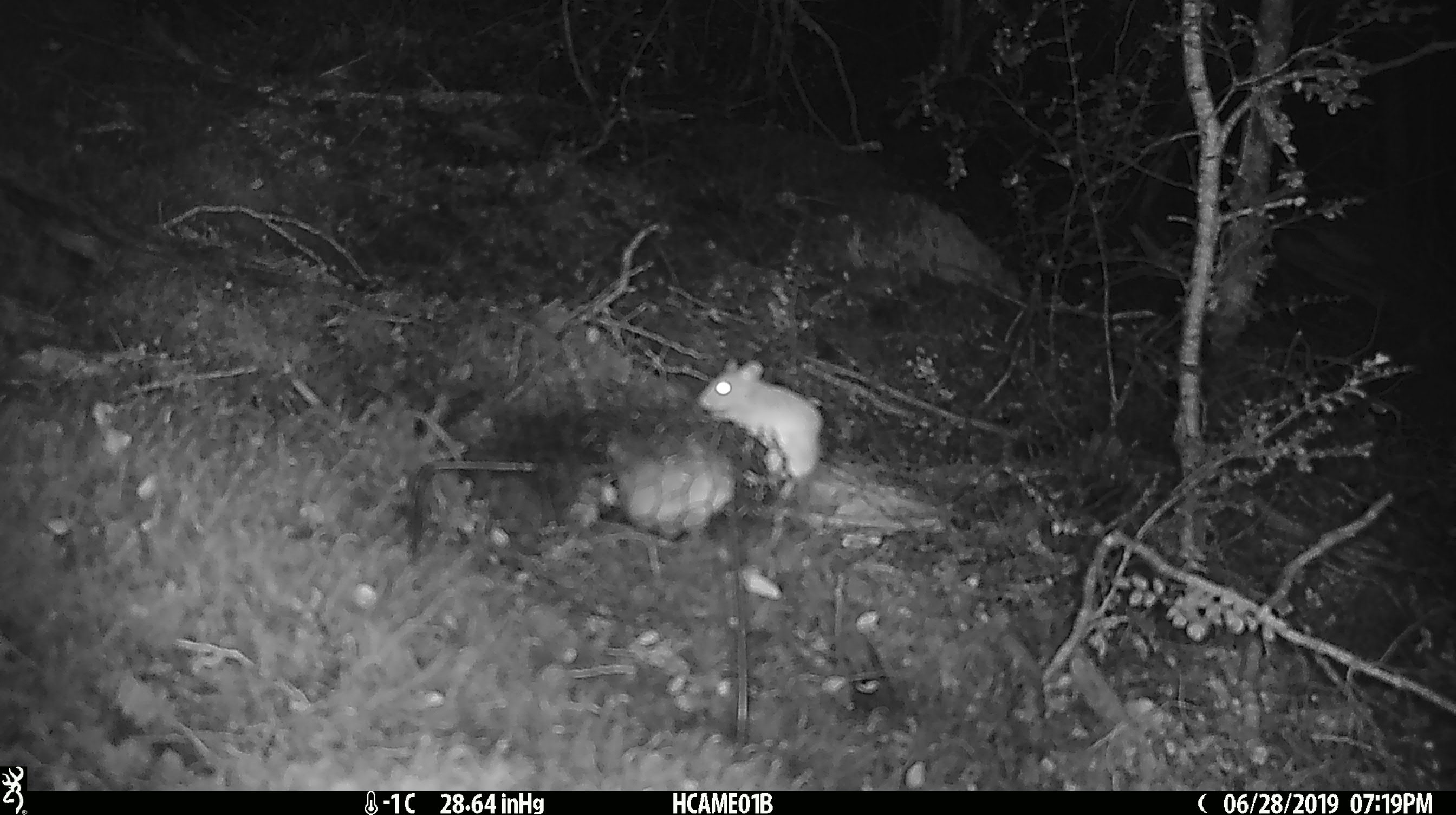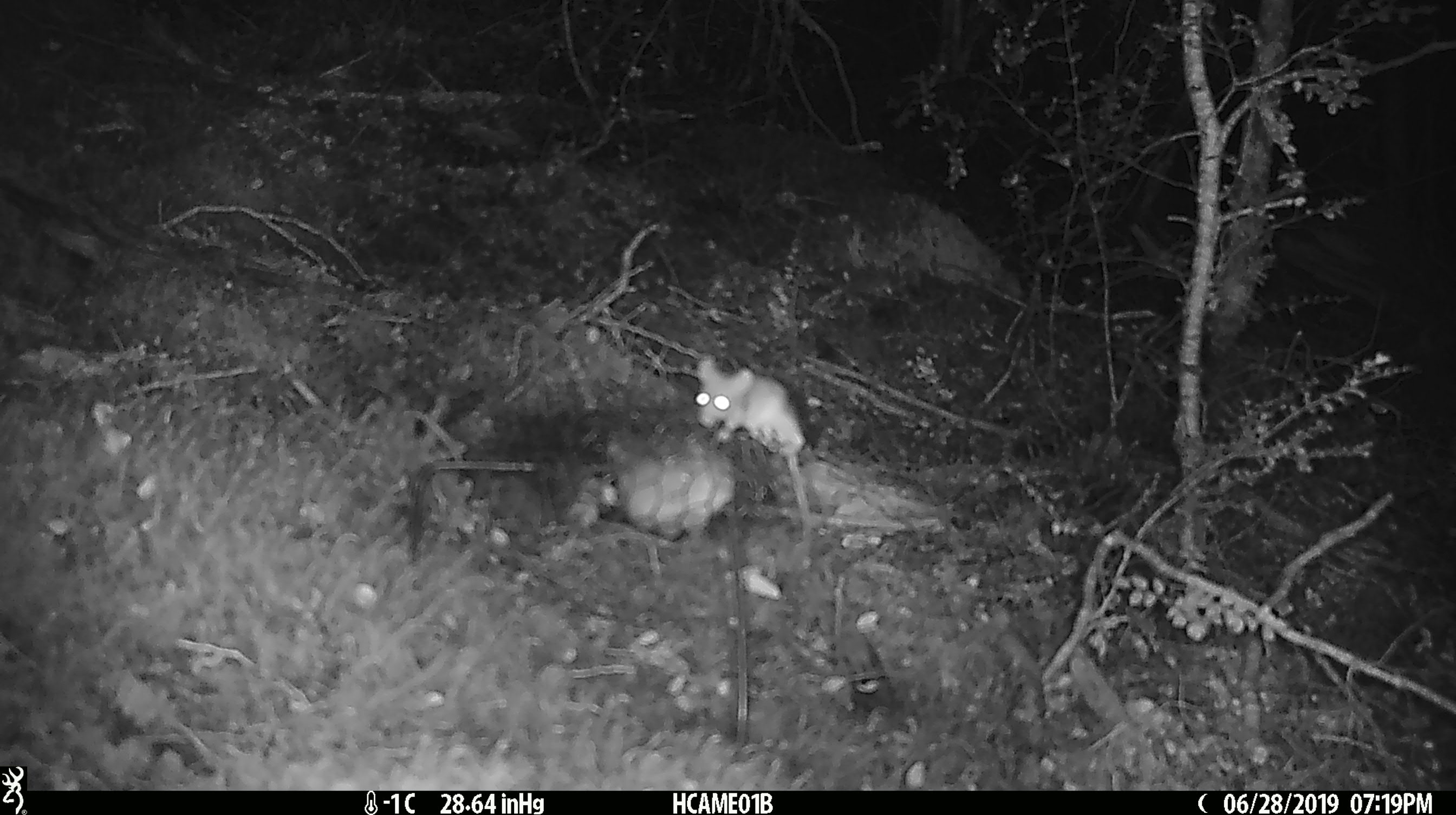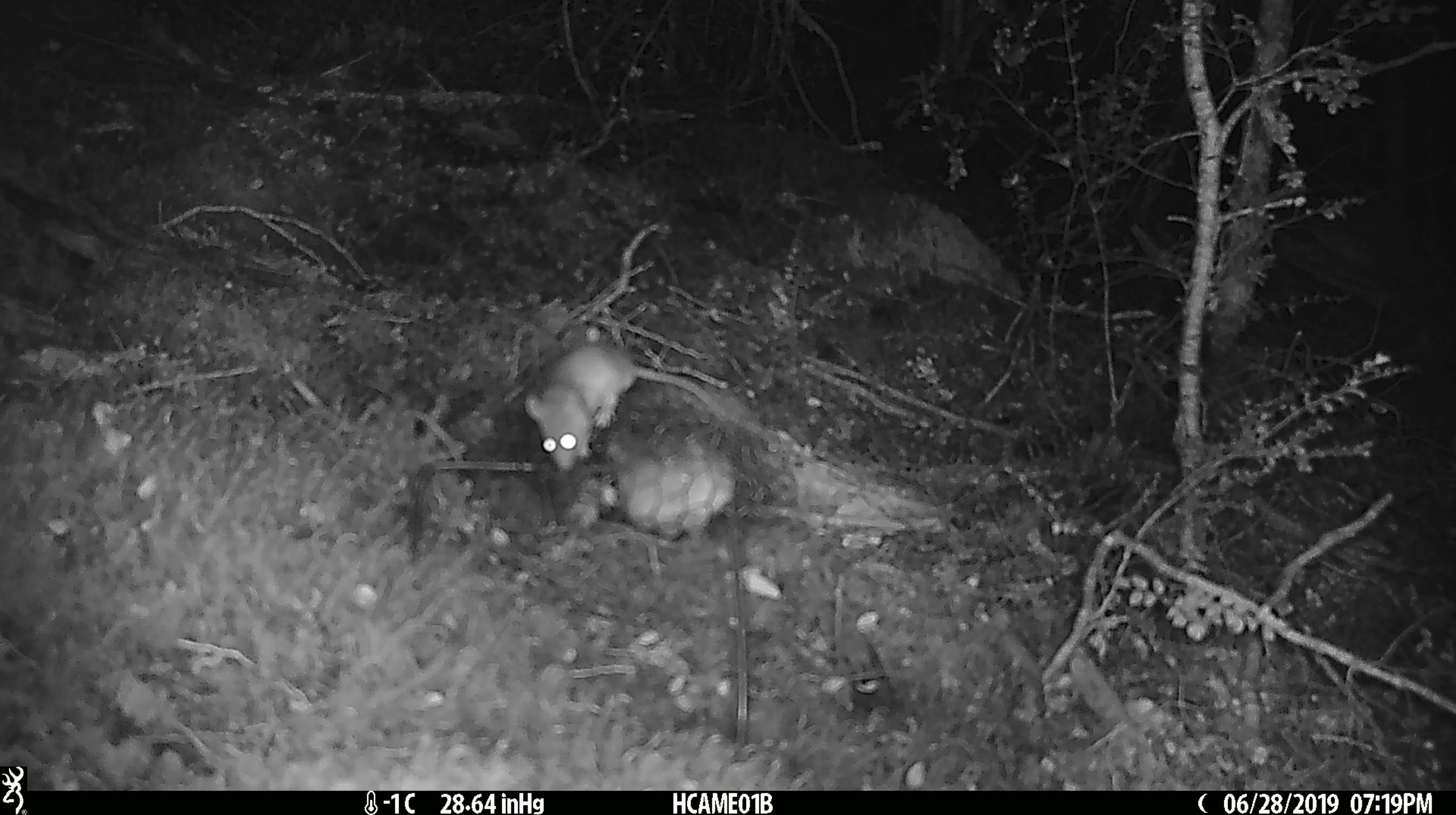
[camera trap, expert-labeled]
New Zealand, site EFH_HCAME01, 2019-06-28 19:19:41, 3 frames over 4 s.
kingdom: Animalia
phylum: Chordata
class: Mammalia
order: Rodentia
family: Muridae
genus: Mus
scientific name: Mus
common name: mouse